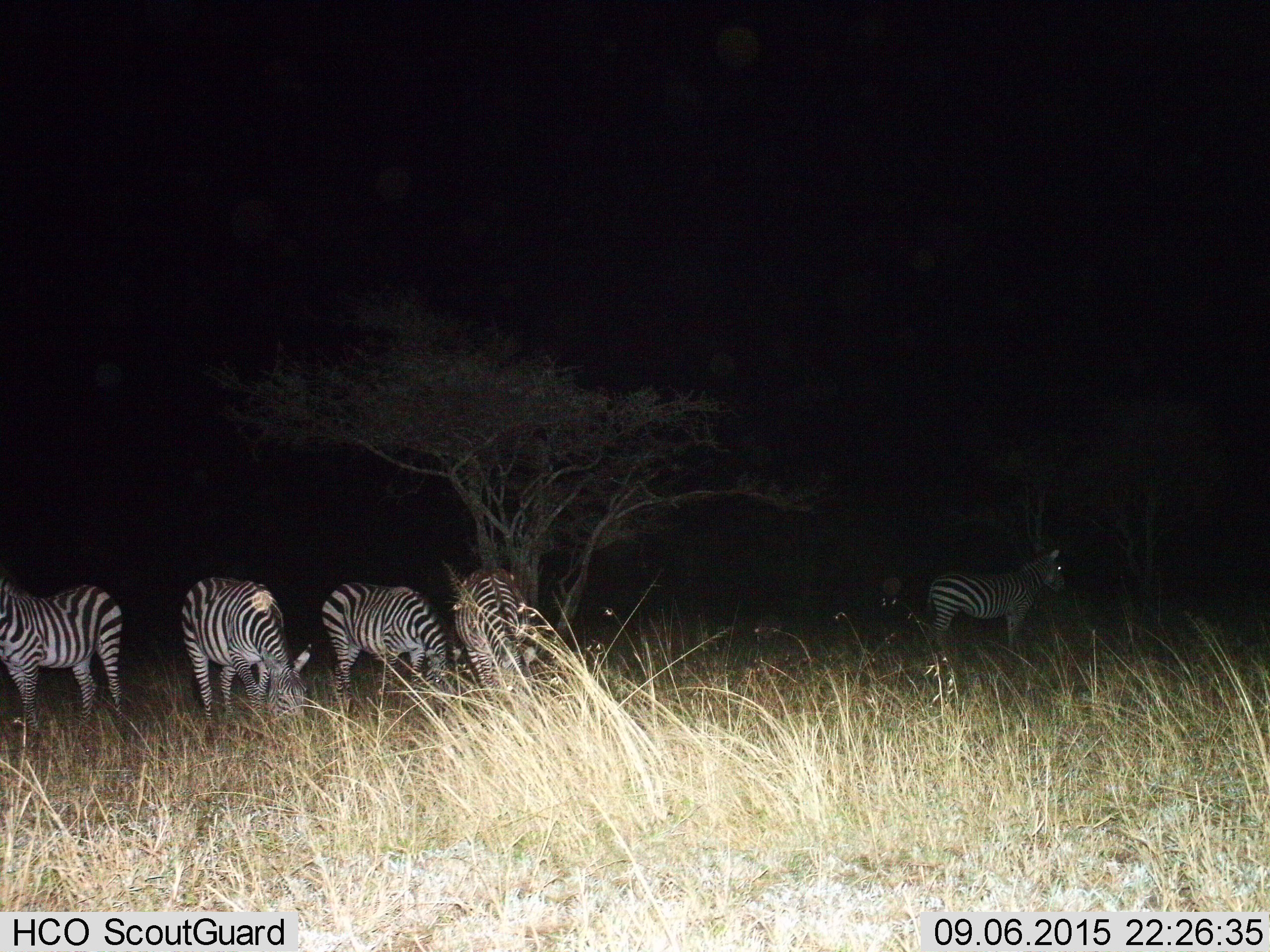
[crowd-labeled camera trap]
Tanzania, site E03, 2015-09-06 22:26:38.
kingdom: Animalia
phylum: Chordata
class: Mammalia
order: Perissodactyla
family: Equidae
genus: Equus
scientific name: Equus quagga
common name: plains zebra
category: zebra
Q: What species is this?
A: Zebra (plains zebra) (Equus quagga).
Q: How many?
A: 5.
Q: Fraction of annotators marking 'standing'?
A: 68%.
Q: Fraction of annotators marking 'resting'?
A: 5%.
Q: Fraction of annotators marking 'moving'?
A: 5%.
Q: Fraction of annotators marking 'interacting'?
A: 0%.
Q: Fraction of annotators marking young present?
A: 0%.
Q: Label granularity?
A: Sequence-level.